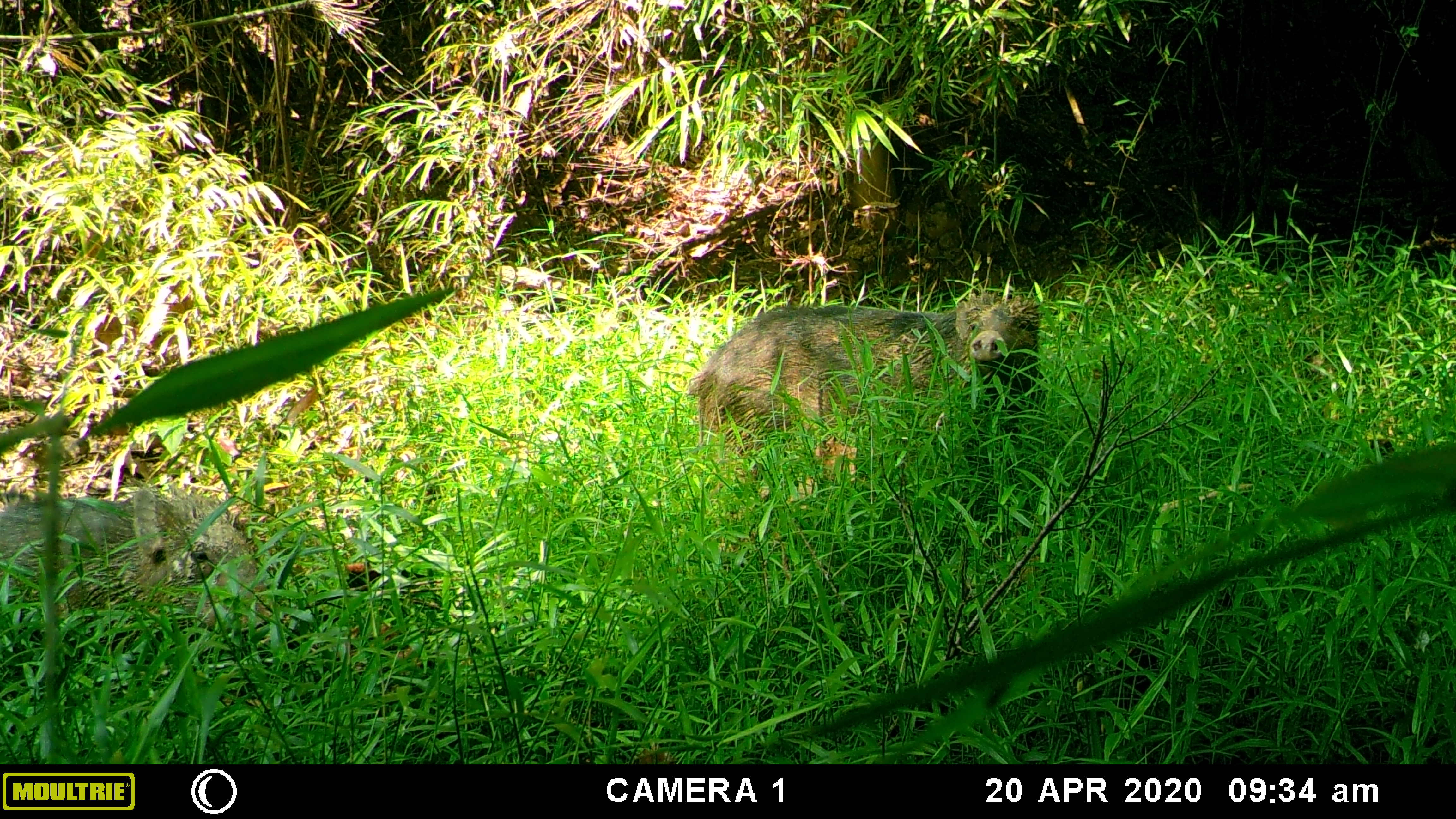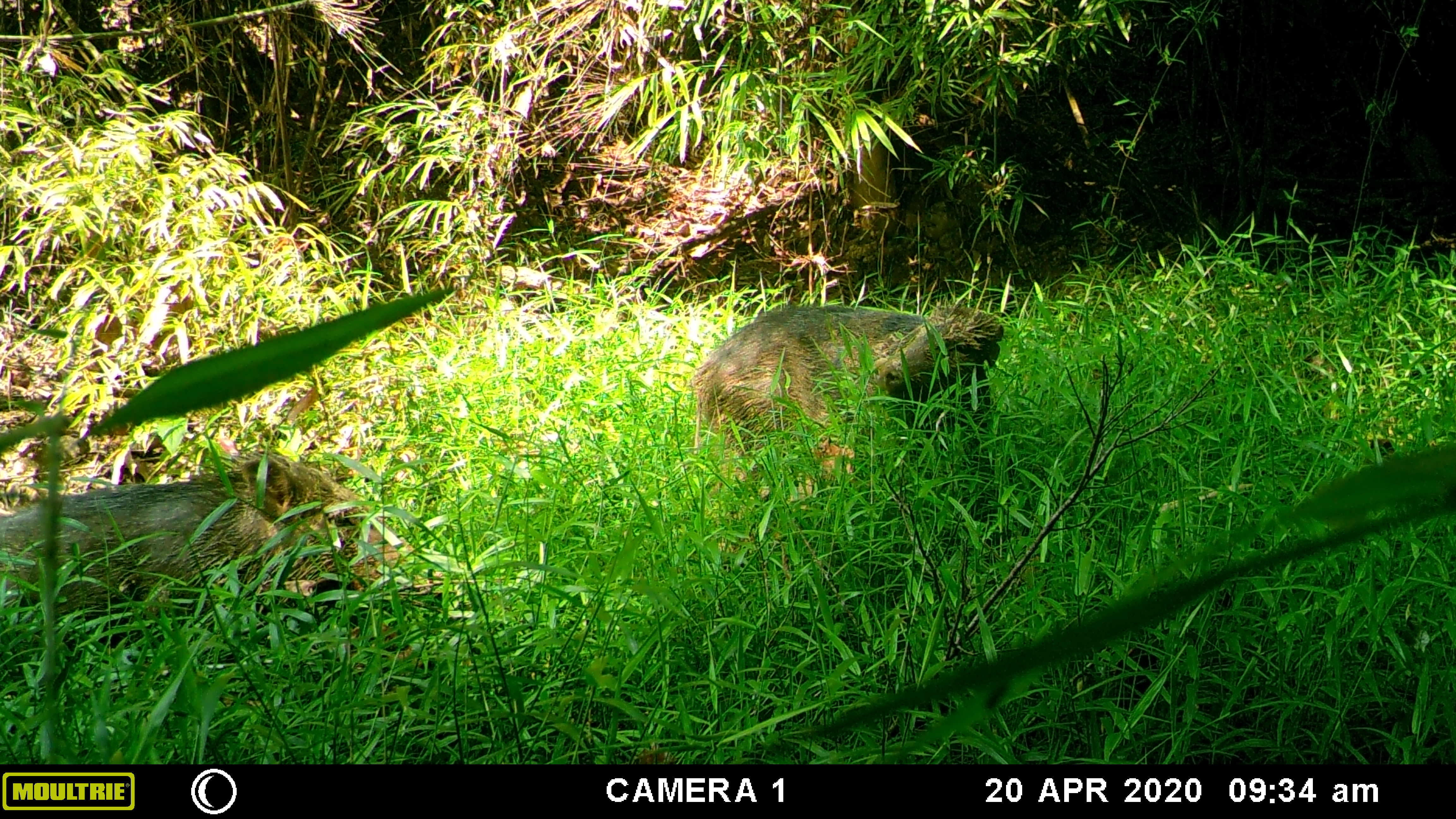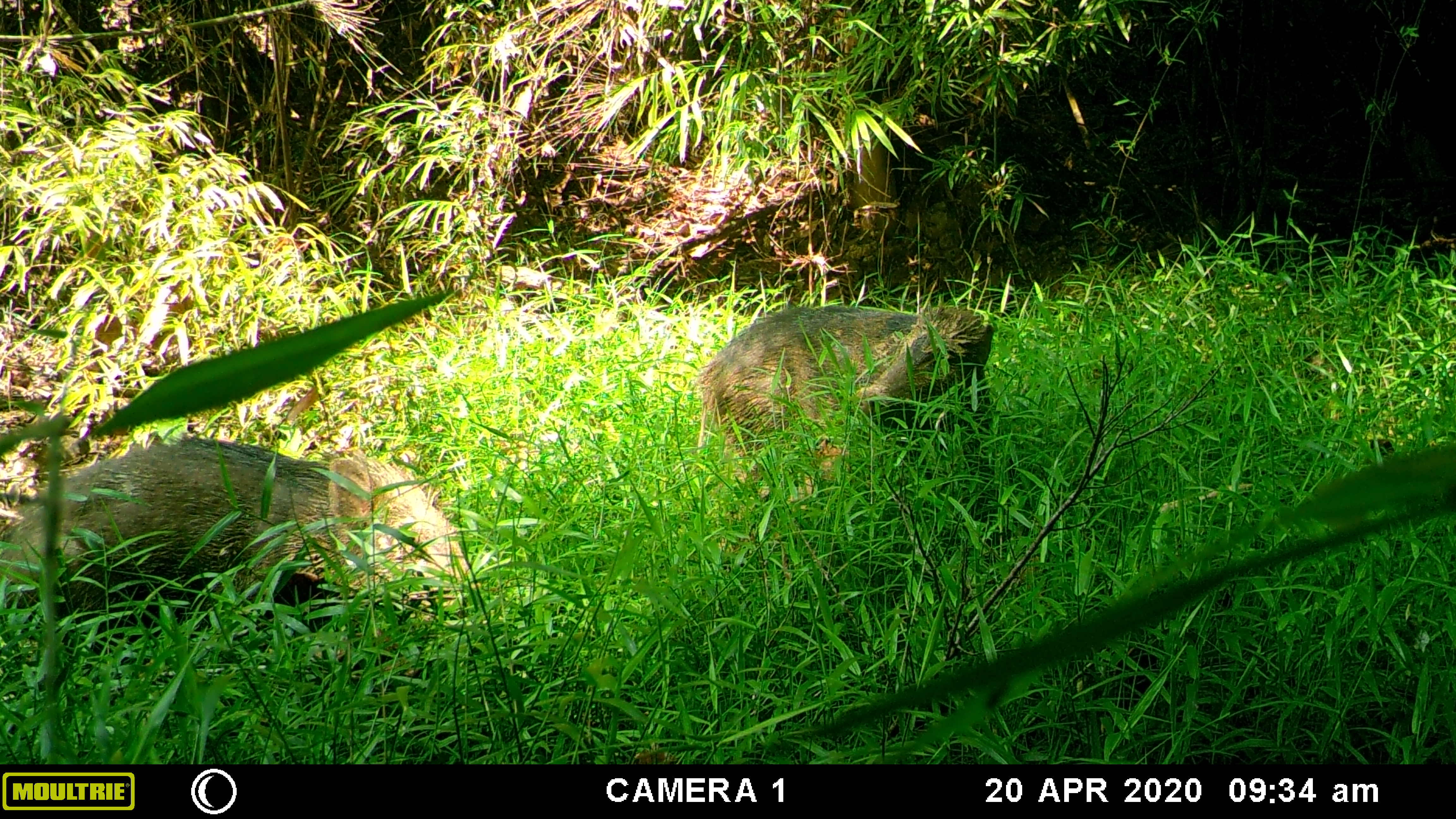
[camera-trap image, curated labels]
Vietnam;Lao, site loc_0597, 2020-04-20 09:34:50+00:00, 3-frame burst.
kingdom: Animalia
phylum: Chordata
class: Mammalia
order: Artiodactyla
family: Suidae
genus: Sus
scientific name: Sus scrofa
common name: eurasian wild pig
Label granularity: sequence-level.